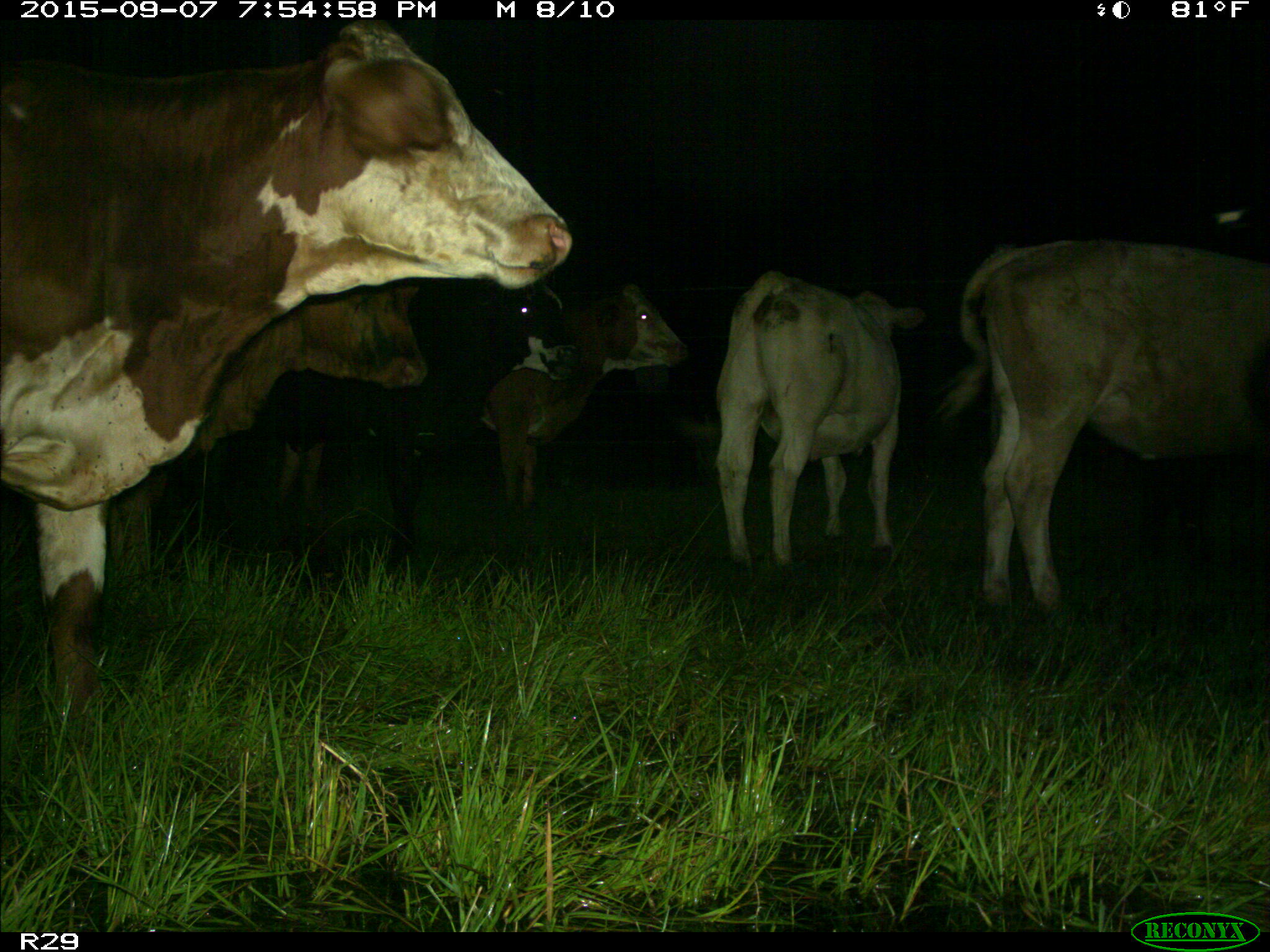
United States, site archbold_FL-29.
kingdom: Animalia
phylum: Chordata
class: Mammalia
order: Artiodactyla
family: Bovidae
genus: Bos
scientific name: Bos taurus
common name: domestic cow